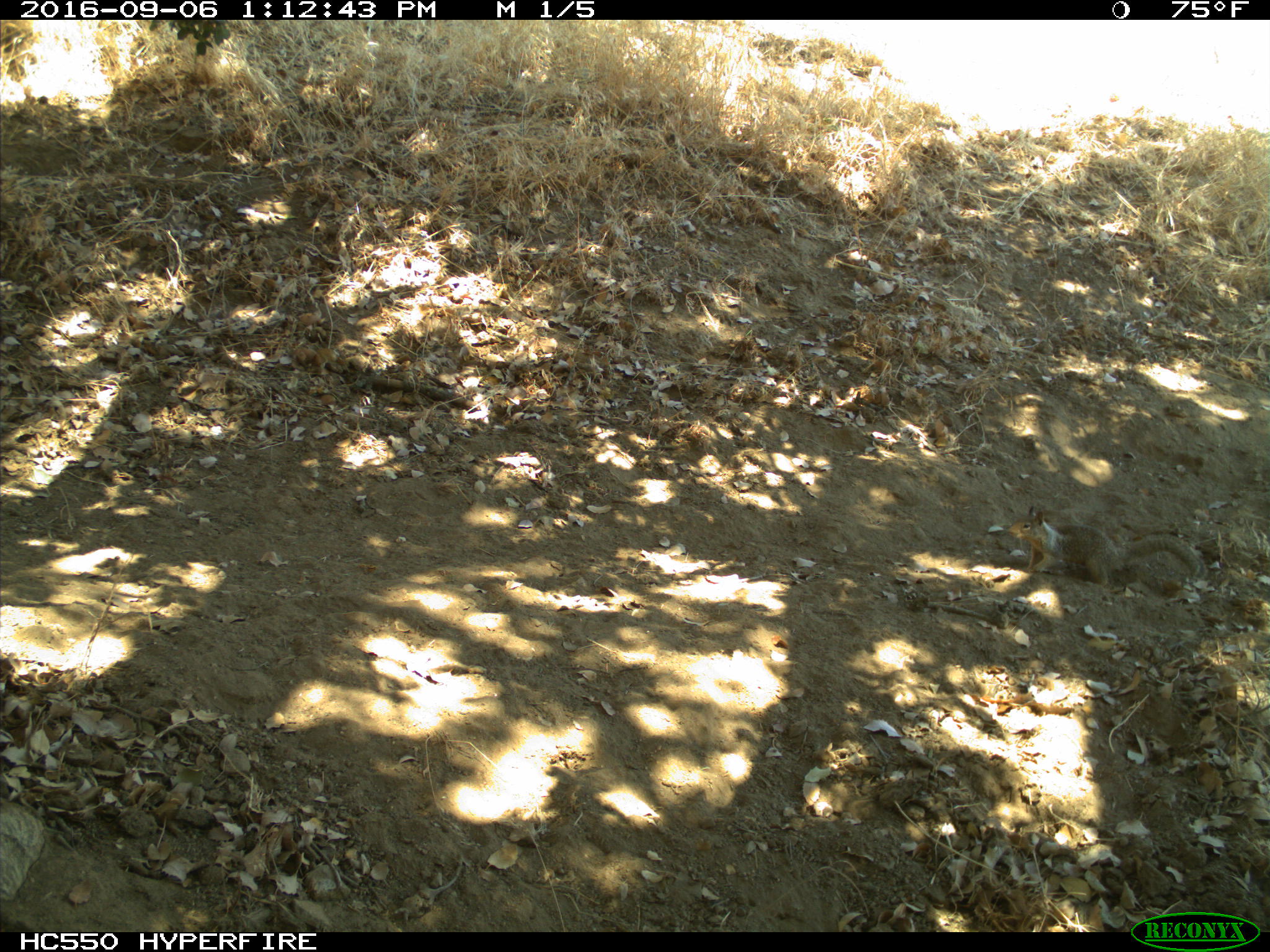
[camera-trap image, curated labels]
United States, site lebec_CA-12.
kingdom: Animalia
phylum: Chordata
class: Mammalia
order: Rodentia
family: Sciuridae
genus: Otospermophilus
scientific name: Otospermophilus beecheyi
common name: california ground squirrel